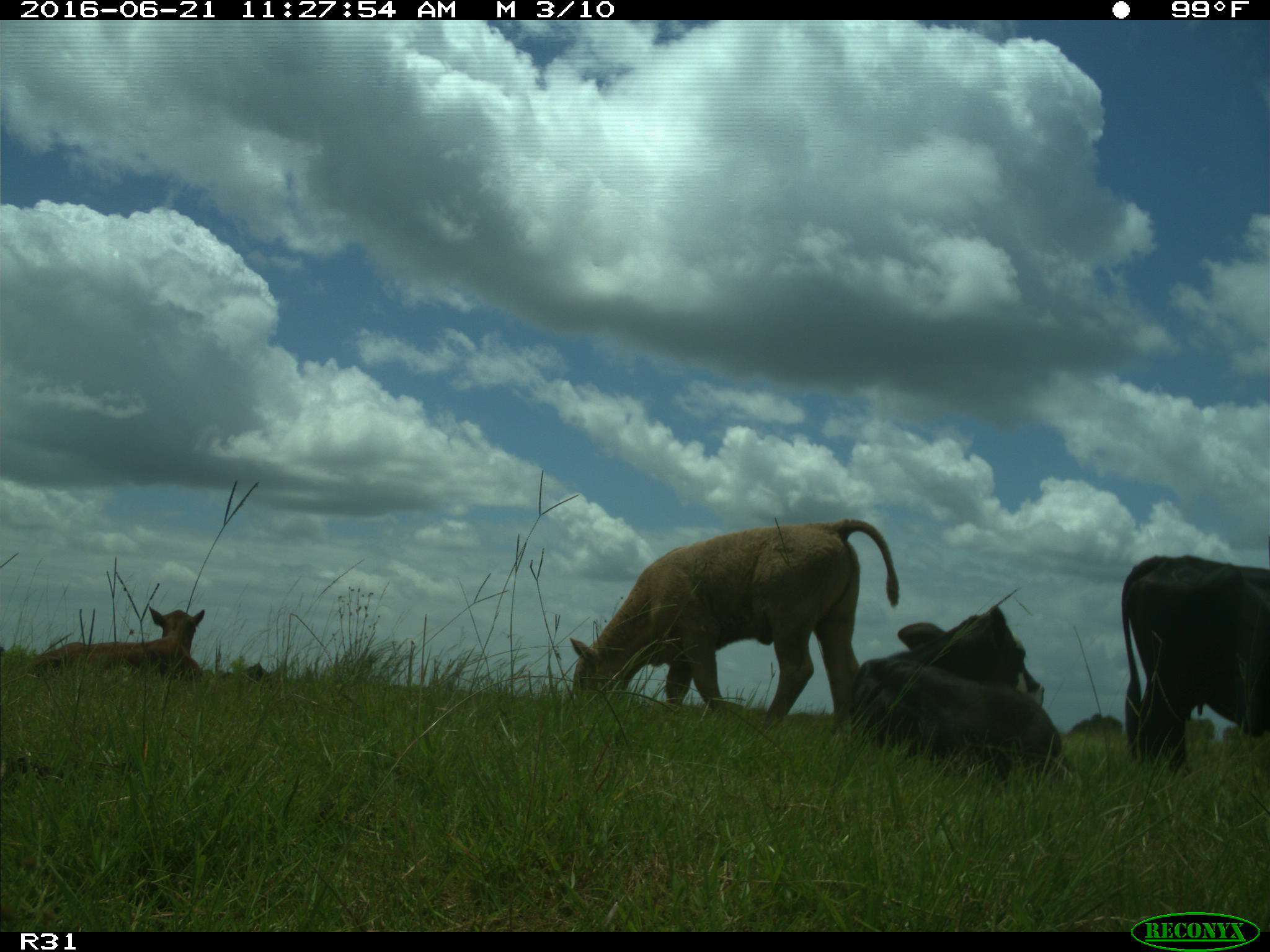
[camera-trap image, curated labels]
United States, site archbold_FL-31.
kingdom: Animalia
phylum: Chordata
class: Mammalia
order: Artiodactyla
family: Bovidae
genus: Bos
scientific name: Bos taurus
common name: domestic cow